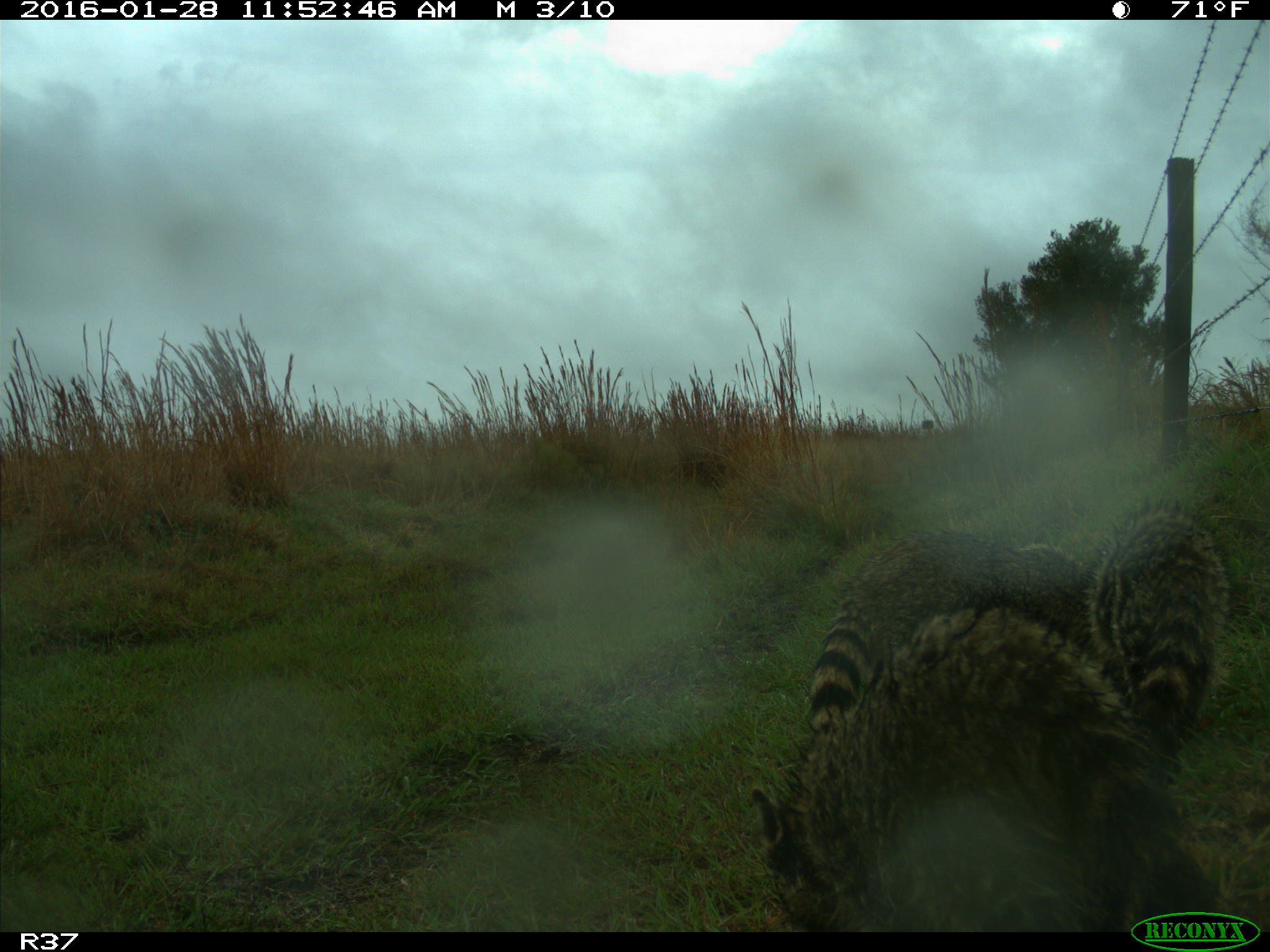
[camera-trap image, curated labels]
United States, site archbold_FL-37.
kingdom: Animalia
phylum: Chordata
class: Mammalia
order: Carnivora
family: Procyonidae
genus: Procyon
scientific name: Procyon lotor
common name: common raccoon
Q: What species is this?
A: Procyon lotor (common raccoon).